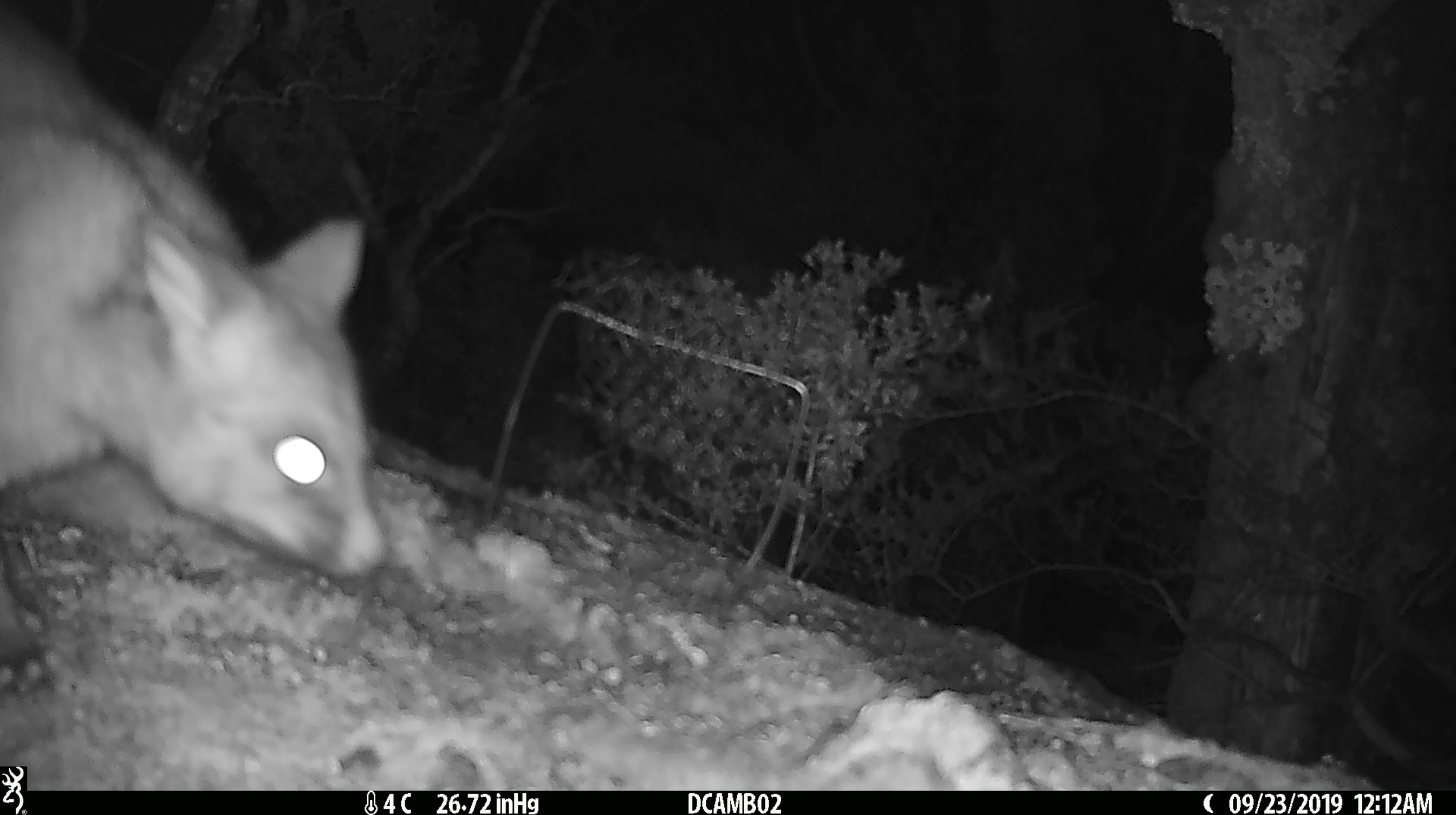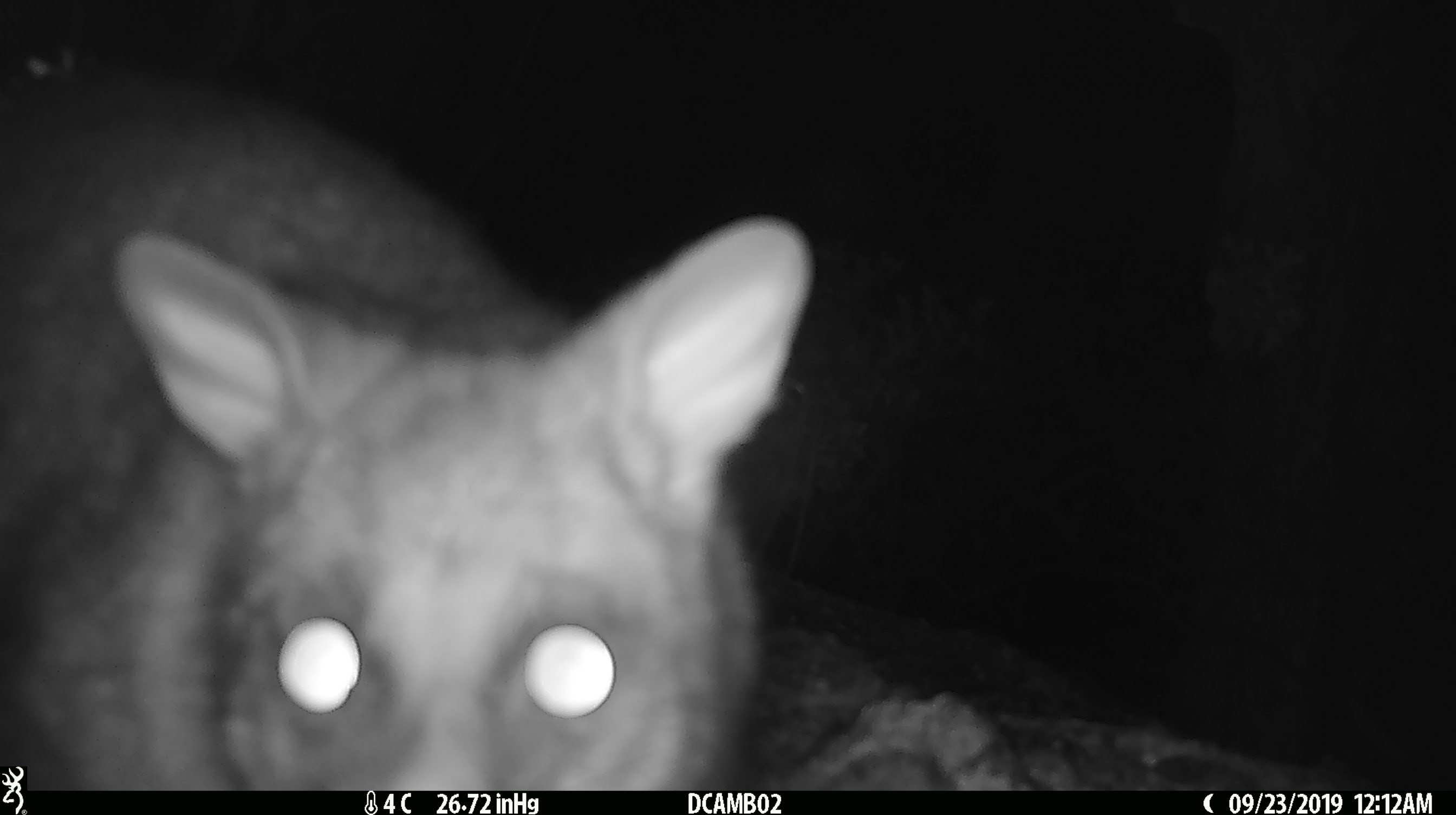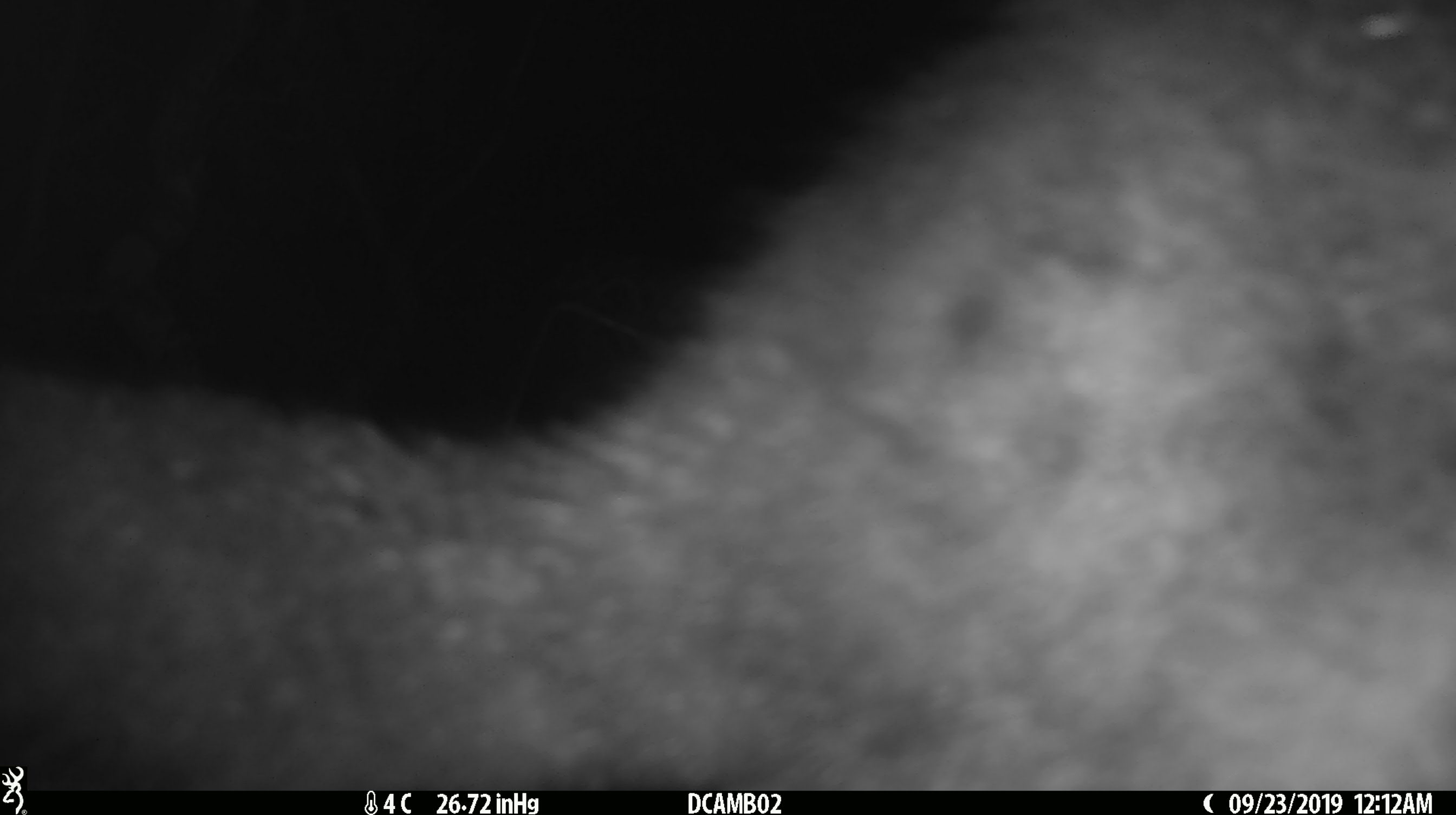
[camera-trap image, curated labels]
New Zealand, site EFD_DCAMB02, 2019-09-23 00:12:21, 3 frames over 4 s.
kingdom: Animalia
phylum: Chordata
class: Mammalia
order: Diprotodontia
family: Phalangeridae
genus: Trichosurus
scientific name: Trichosurus vulpecula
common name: common brushtail possum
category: possum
Possum (common brushtail possum) (Trichosurus vulpecula).